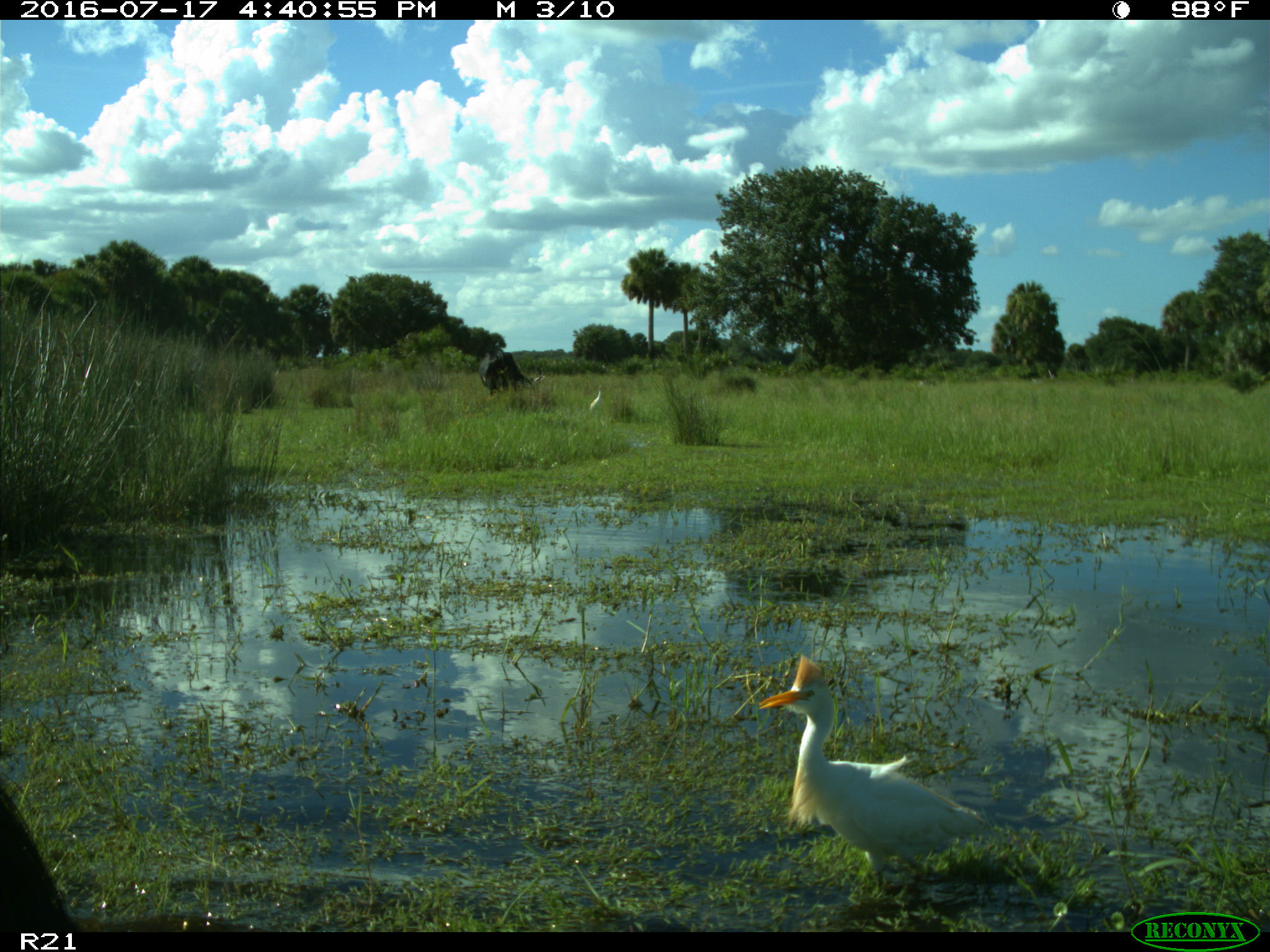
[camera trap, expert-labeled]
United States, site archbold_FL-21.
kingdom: Animalia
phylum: Chordata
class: Mammalia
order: Artiodactyla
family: Bovidae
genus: Bos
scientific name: Bos taurus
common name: domestic cow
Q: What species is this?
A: Bos taurus (domestic cow).